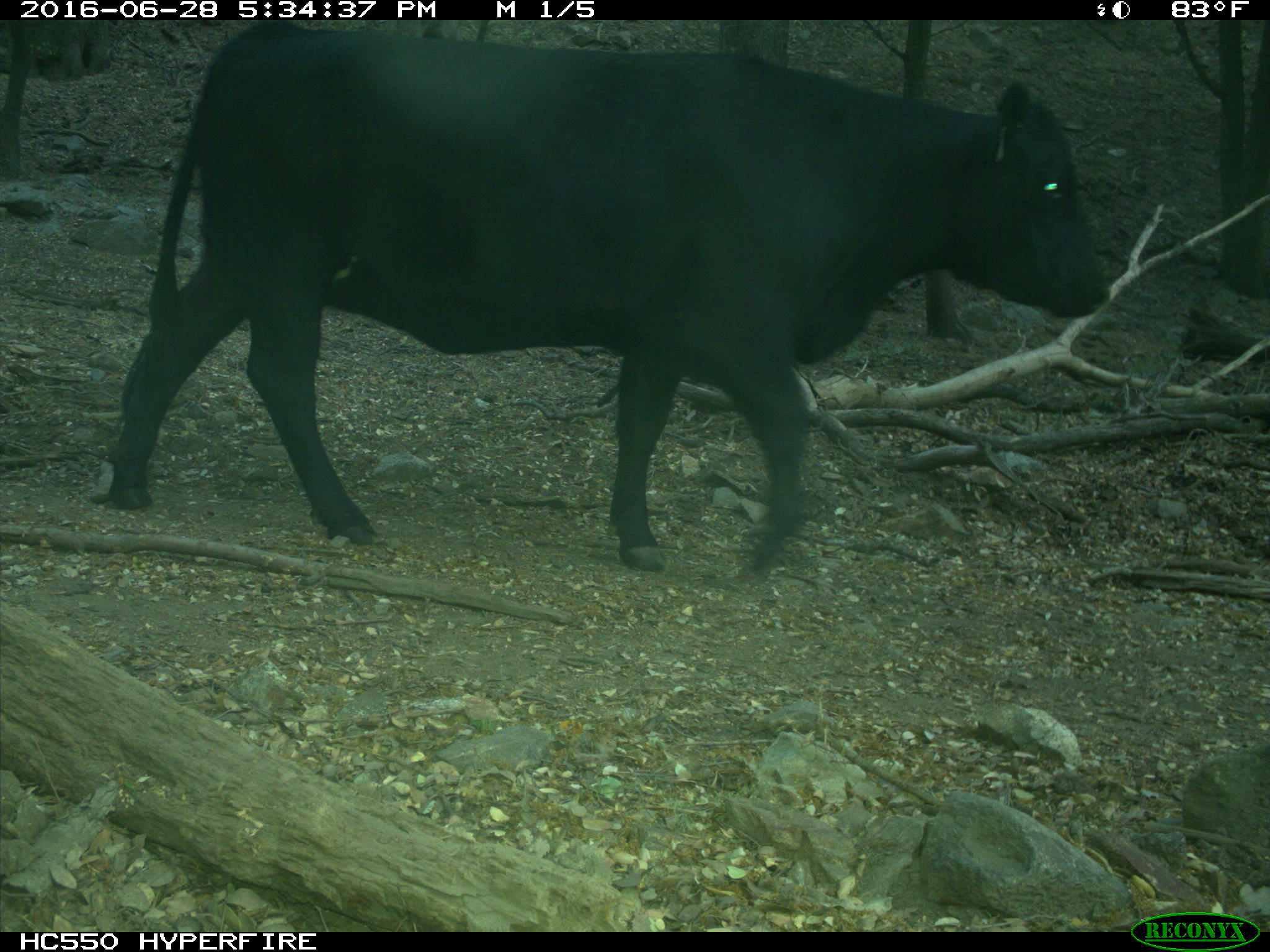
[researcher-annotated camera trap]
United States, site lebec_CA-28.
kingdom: Animalia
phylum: Chordata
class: Mammalia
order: Artiodactyla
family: Bovidae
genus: Bos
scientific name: Bos taurus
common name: domestic cow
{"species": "Bos taurus (domestic cow)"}